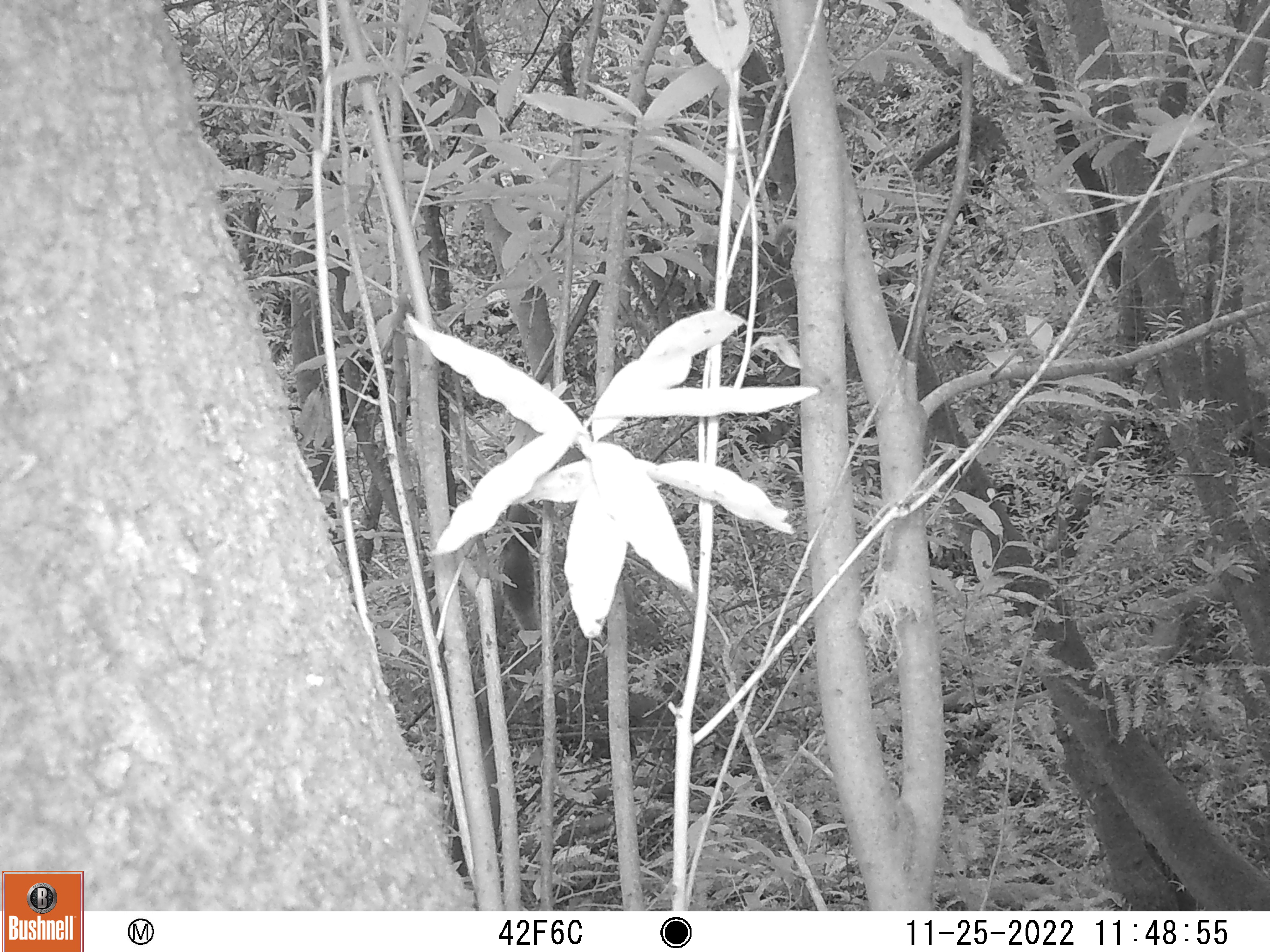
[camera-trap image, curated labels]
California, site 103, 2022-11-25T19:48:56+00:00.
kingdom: Animalia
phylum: Chordata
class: Aves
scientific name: Aves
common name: bird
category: unknown bird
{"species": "unknown bird (bird) (Aves)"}